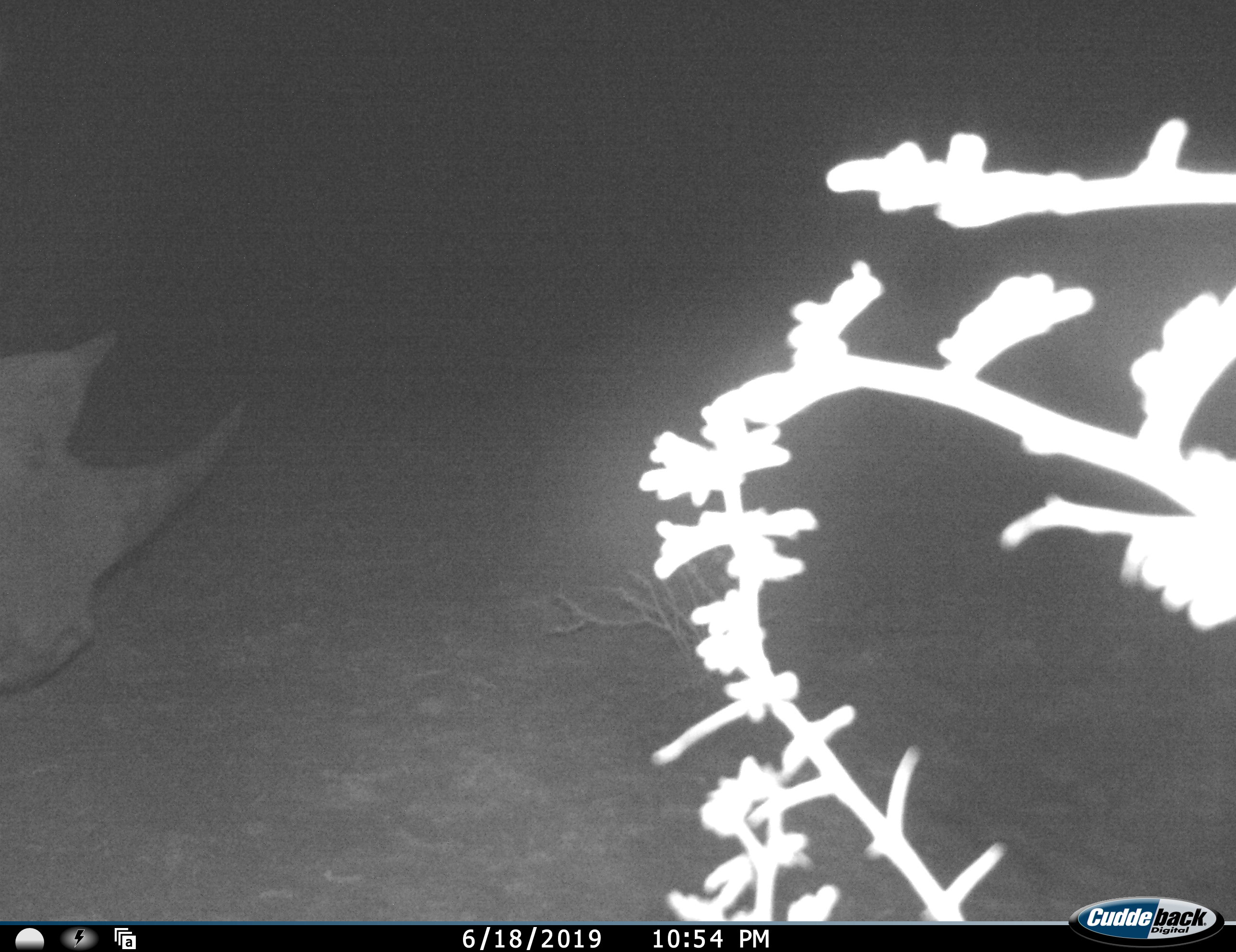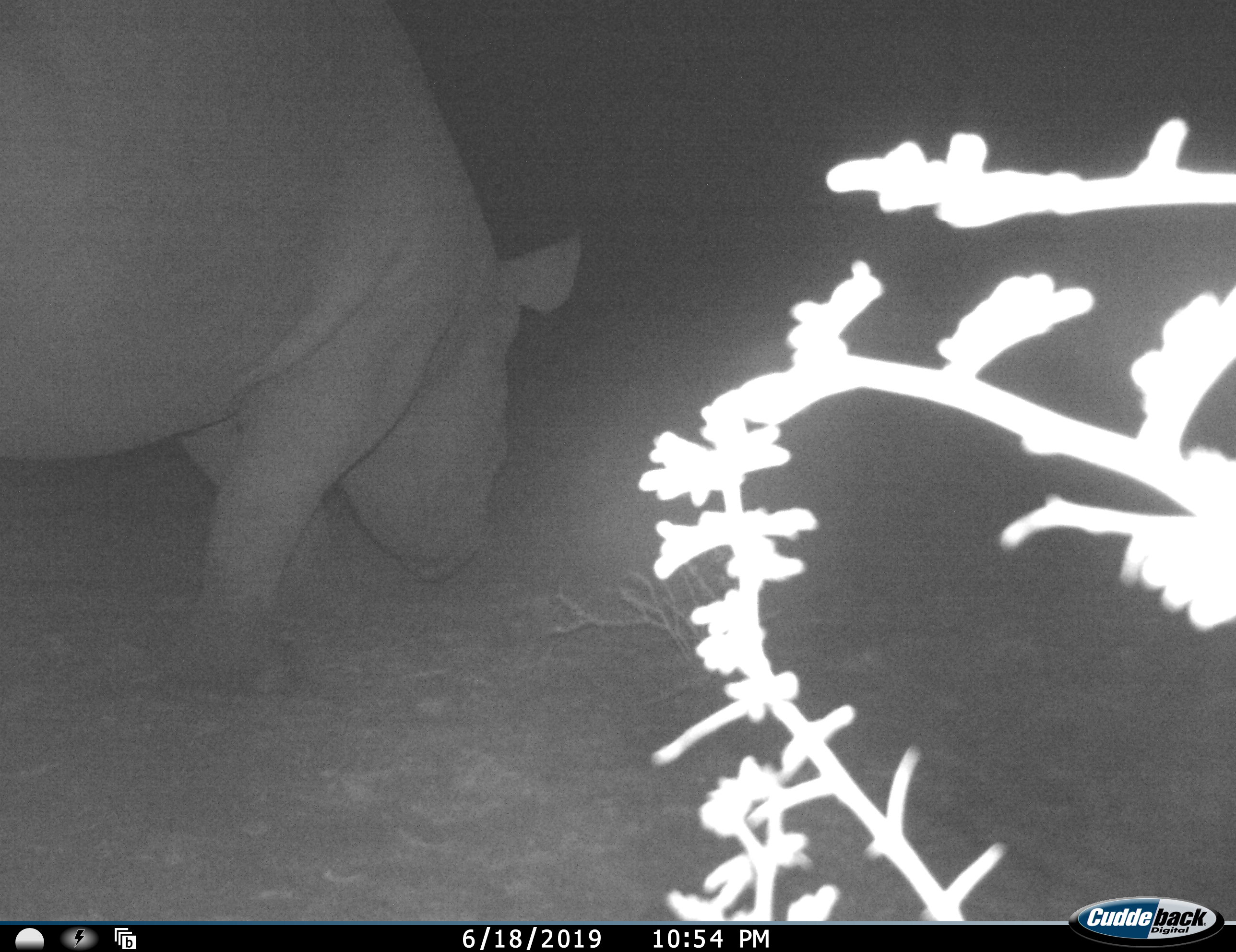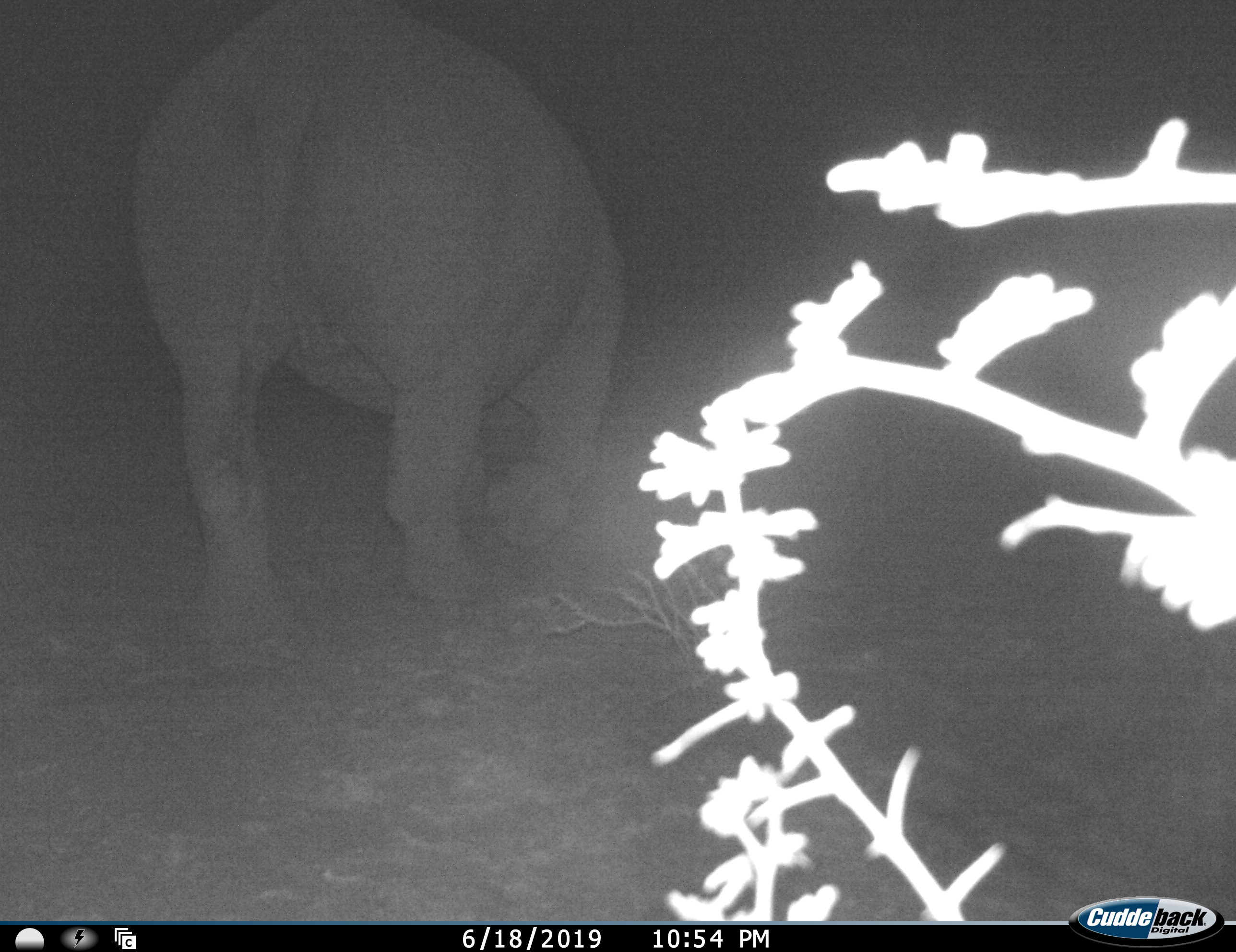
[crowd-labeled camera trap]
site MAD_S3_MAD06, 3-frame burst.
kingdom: Animalia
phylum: Chordata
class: Mammalia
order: Perissodactyla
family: Rhinocerotidae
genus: Diceros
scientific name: Diceros bicornis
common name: black rhinoceros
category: rhinocerosblack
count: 1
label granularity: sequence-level